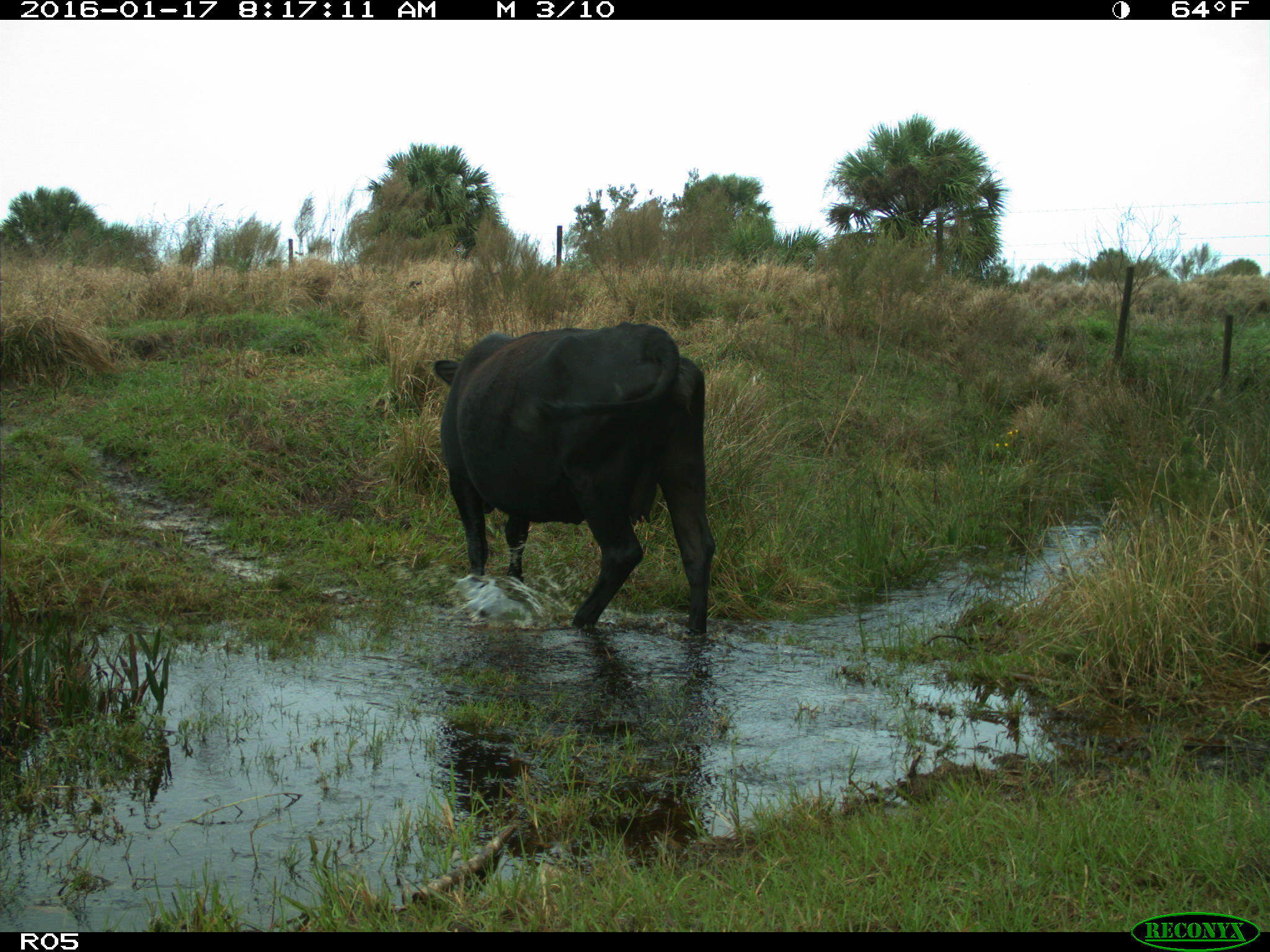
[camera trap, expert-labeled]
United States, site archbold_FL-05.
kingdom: Animalia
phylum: Chordata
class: Mammalia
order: Artiodactyla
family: Bovidae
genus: Bos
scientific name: Bos taurus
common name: domestic cow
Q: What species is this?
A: Bos taurus (domestic cow).